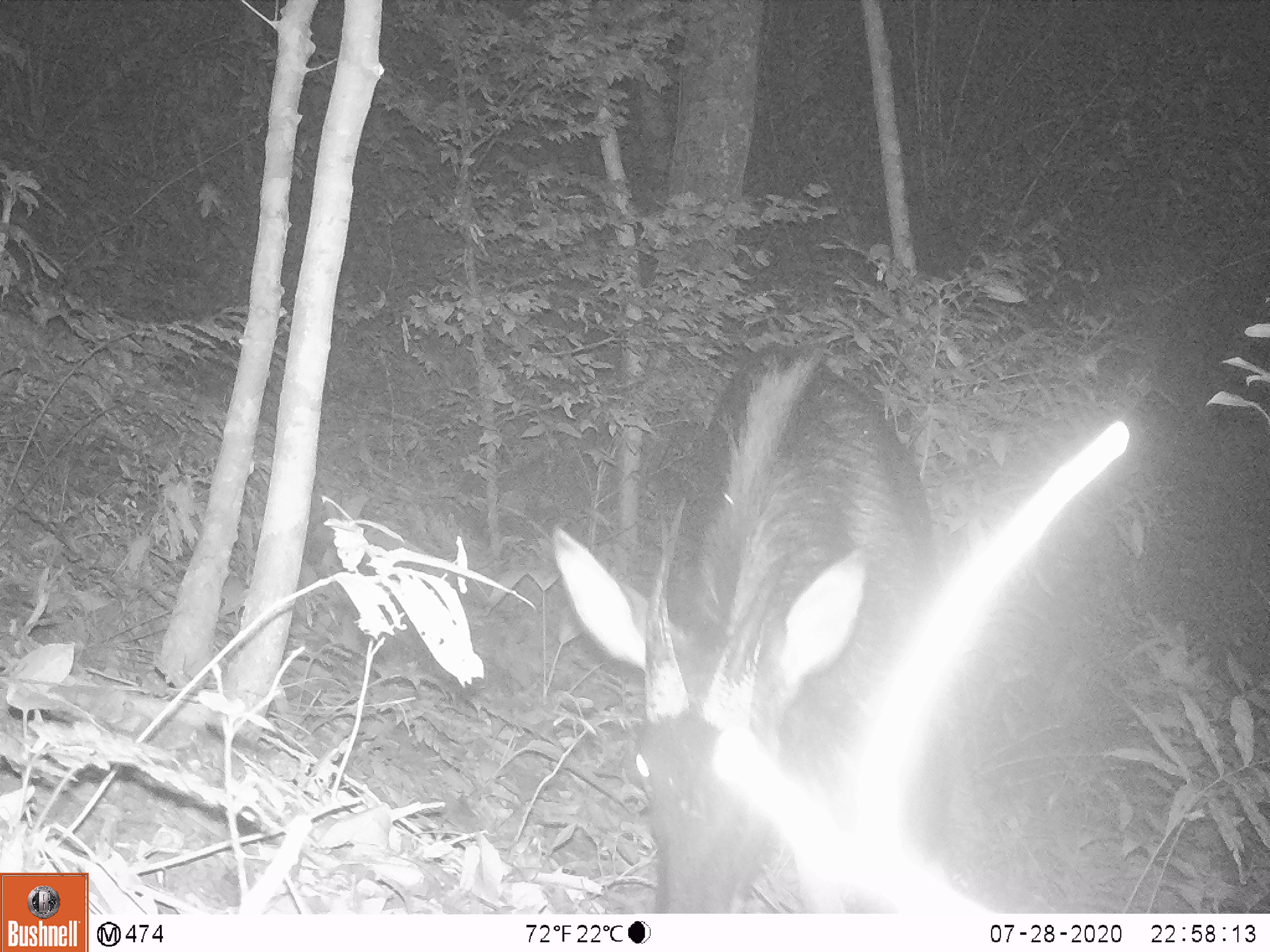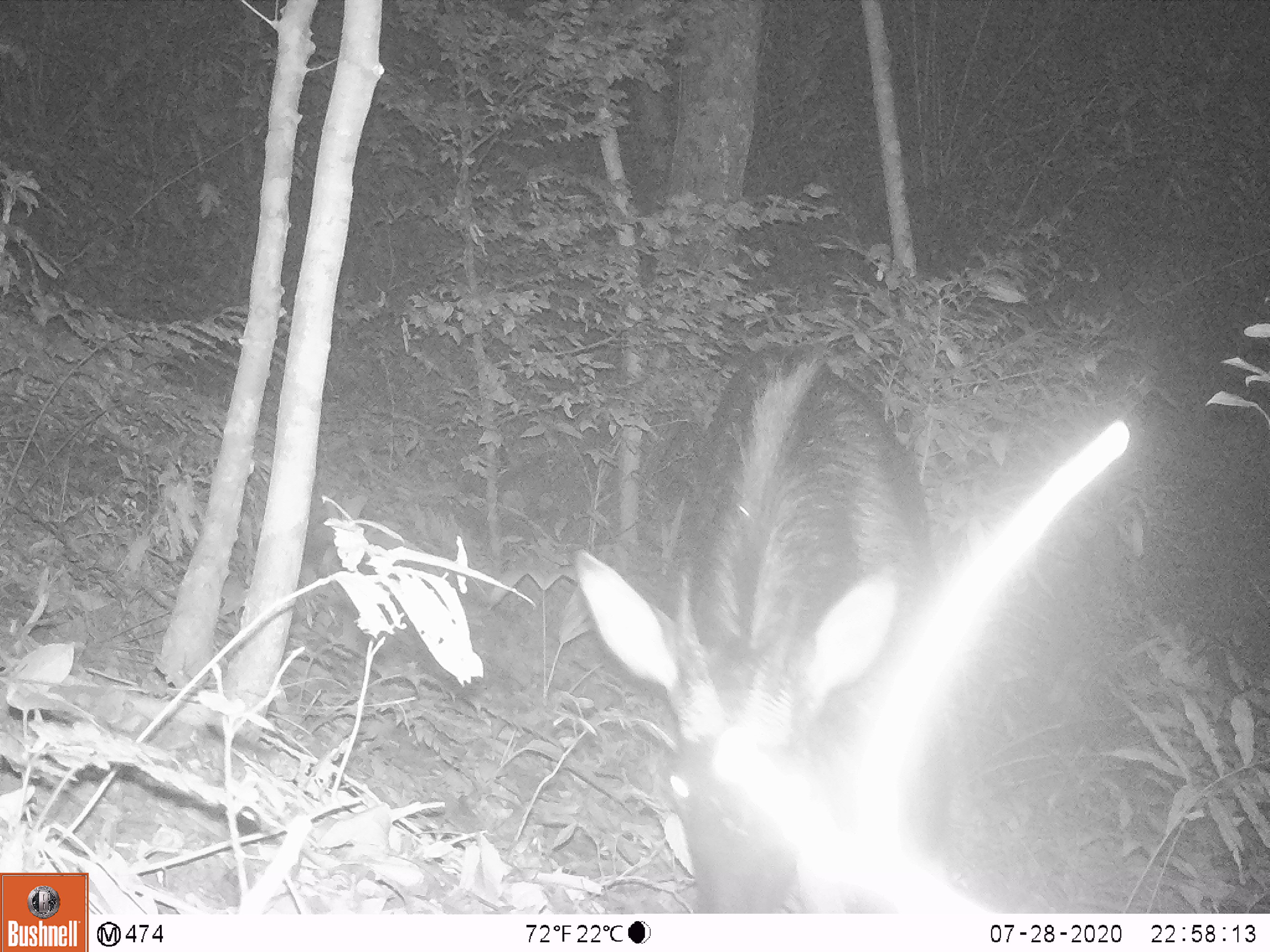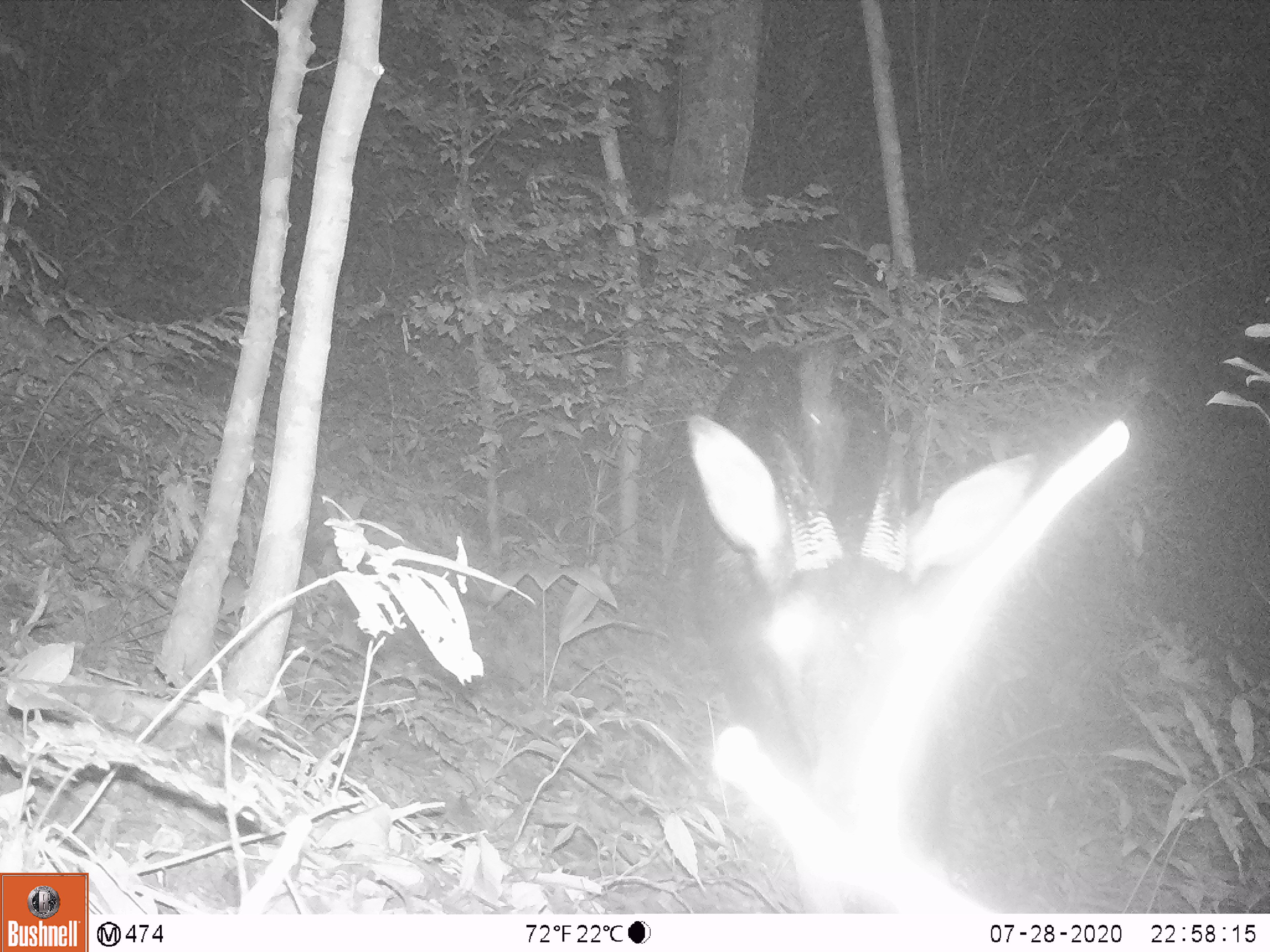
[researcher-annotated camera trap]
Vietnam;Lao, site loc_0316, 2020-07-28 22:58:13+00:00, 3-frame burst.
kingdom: Animalia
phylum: Chordata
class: Mammalia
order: Artiodactyla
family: Bovidae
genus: Capricornis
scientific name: Capricornis sumatraensis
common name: chinese serow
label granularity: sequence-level